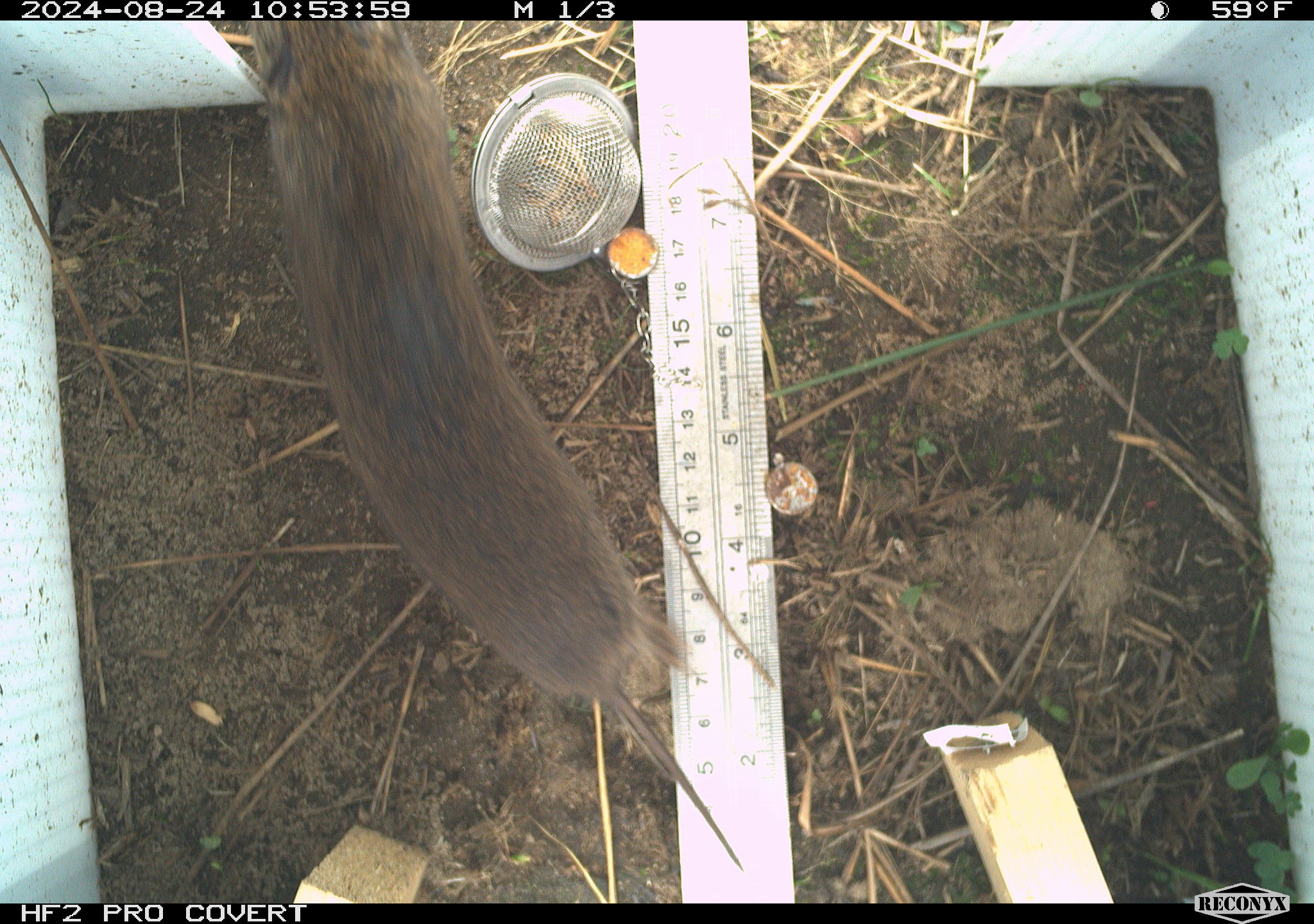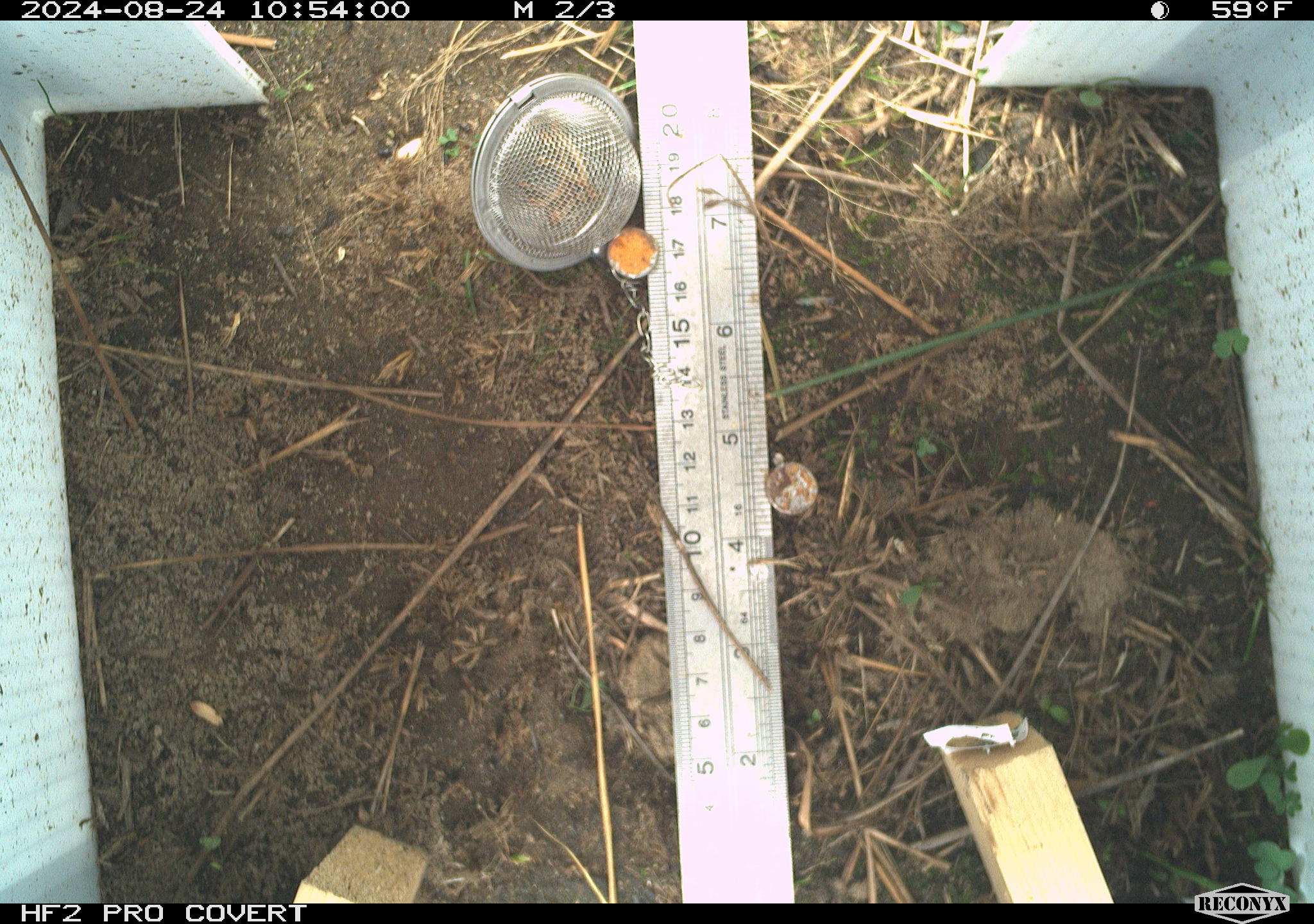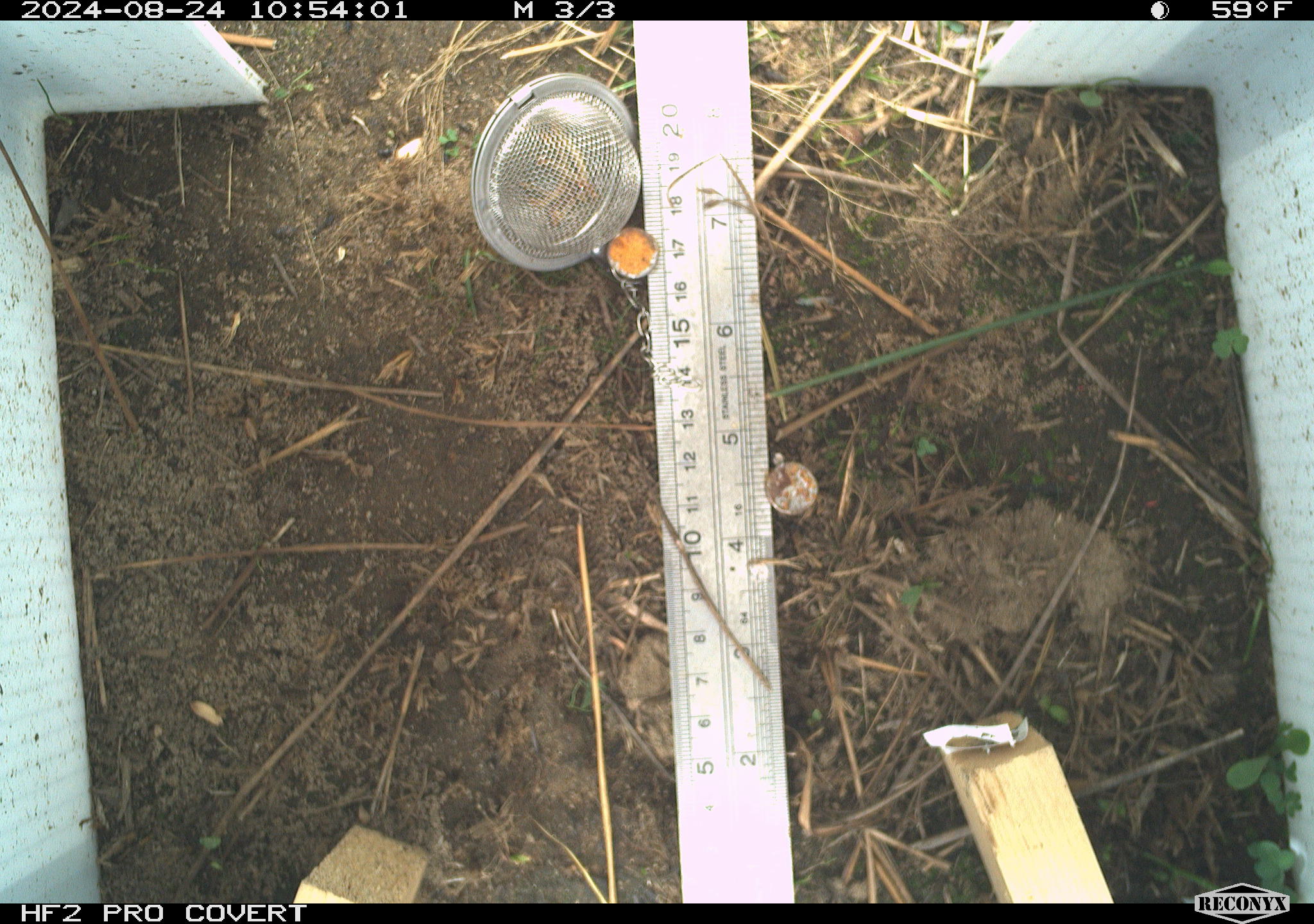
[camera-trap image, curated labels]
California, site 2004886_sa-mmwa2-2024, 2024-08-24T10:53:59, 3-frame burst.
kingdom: Animalia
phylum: Chordata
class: Mammalia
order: Rodentia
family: Cricetidae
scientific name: Arvicolinae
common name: voles, lemmings, and muskrats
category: arvicolinae subfamily